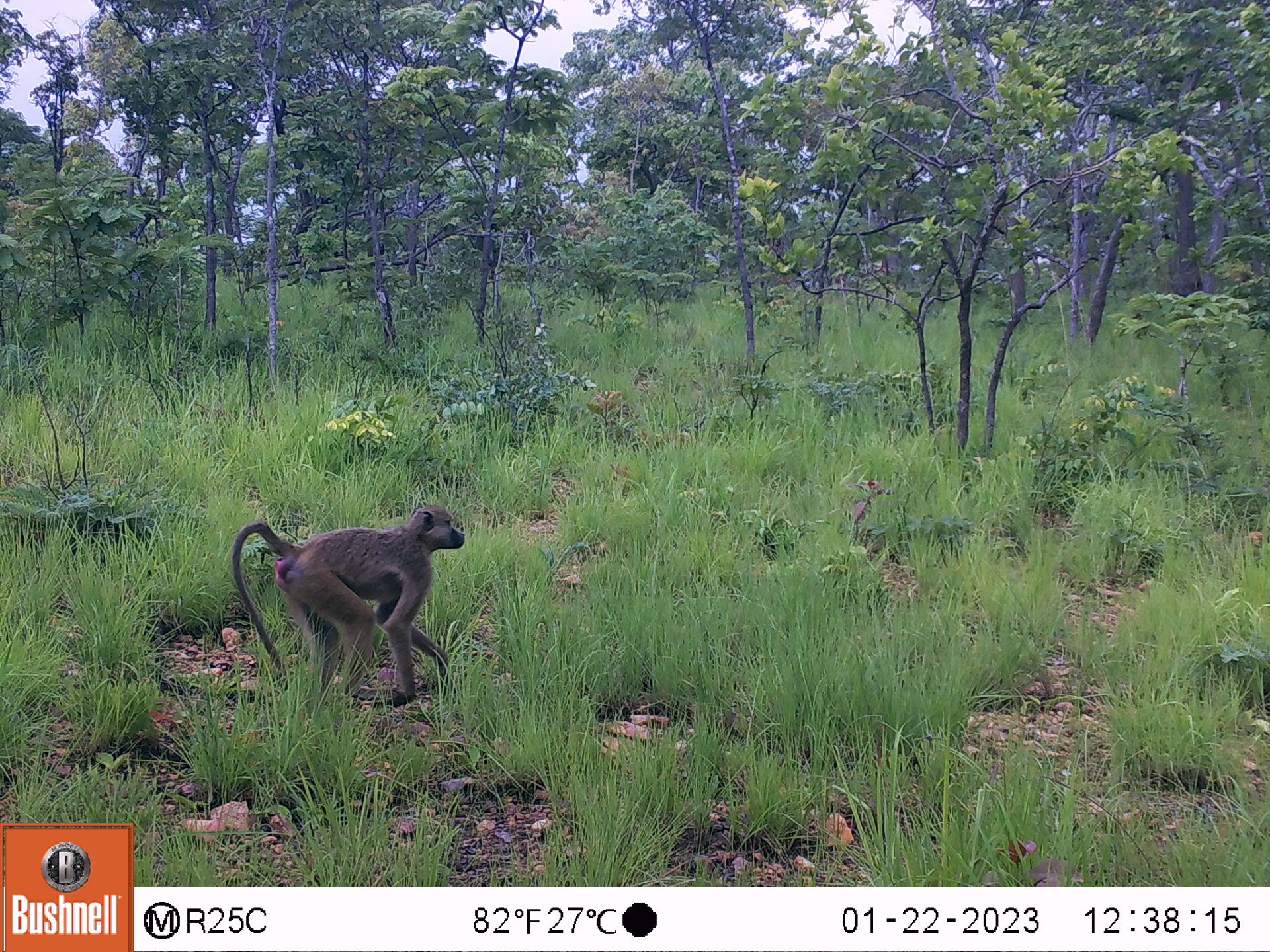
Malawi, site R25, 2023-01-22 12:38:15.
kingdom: Animalia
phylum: Chordata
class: Mammalia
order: Primates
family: Cercopithecidae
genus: Papio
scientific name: Papio cynocephalus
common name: yellow baboon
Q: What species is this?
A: Yellow baboon (Papio cynocephalus).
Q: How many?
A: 1.